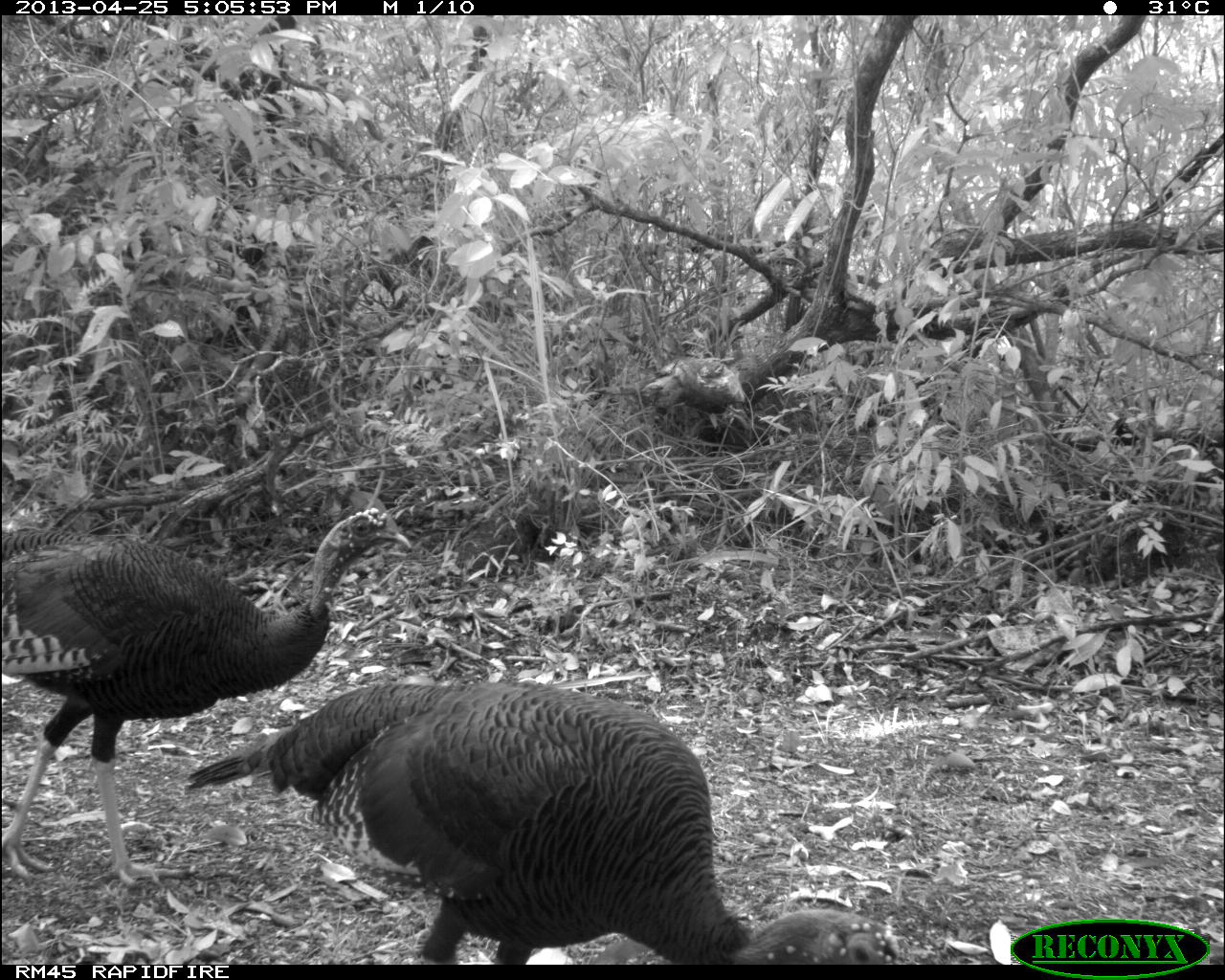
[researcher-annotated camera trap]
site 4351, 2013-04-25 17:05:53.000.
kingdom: Animalia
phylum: Chordata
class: Aves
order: Galliformes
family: Phasianidae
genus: Meleagris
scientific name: Meleagris ocellata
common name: ocellated turkey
Meleagris ocellata (ocellated turkey), count 3.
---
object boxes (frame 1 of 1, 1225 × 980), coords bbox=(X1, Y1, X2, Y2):
meleagris ocellata: bbox=(180, 678, 910, 963); bbox=(0, 506, 412, 888)